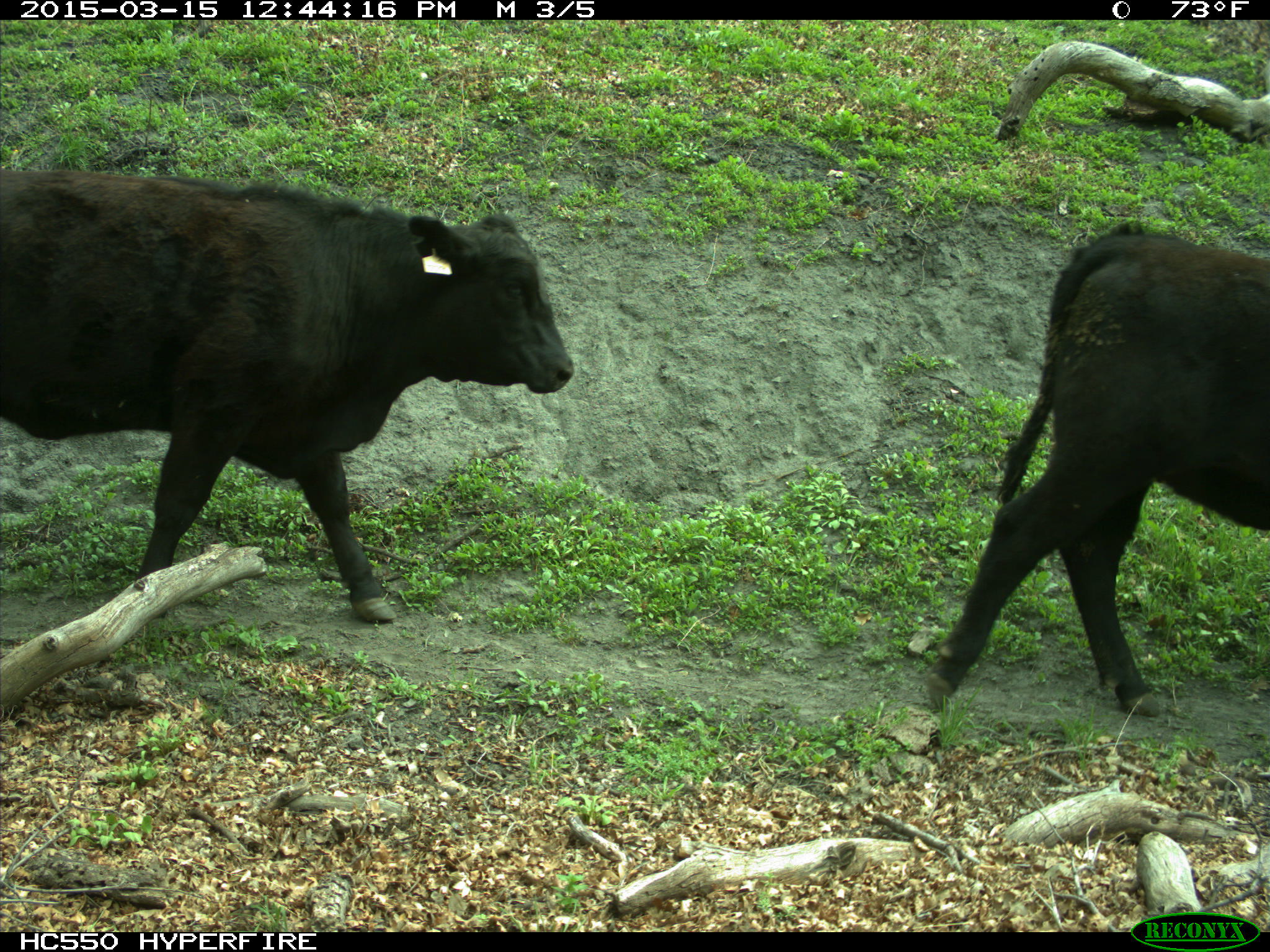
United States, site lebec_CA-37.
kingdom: Animalia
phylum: Chordata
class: Mammalia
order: Artiodactyla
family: Bovidae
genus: Bos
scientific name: Bos taurus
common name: domestic cow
Bos taurus (domestic cow).